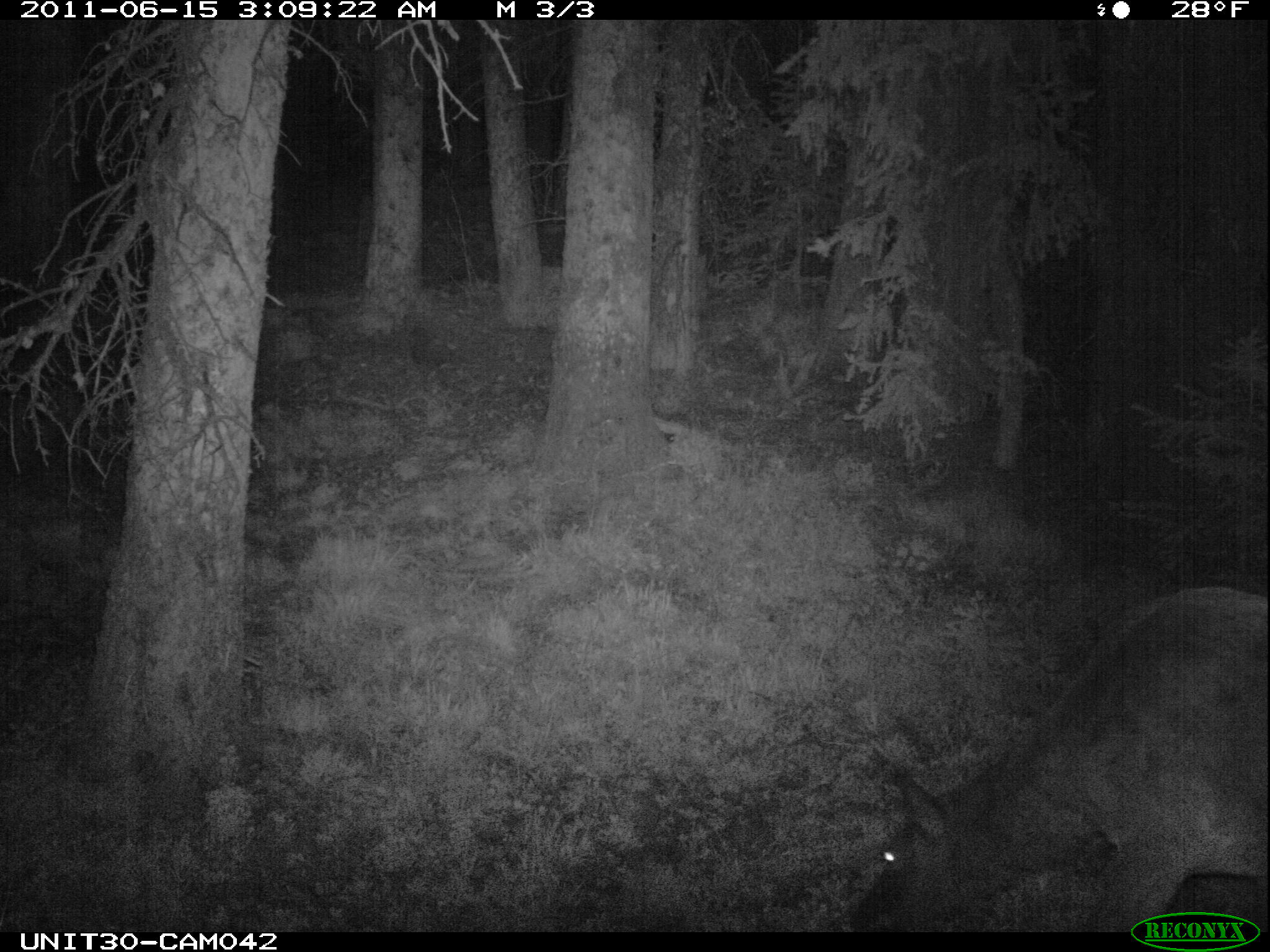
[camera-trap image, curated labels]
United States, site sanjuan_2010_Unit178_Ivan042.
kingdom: Animalia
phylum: Chordata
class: Mammalia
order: Artiodactyla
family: Cervidae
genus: Cervus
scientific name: Cervus elaphus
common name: red deer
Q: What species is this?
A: Cervus elaphus (red deer).